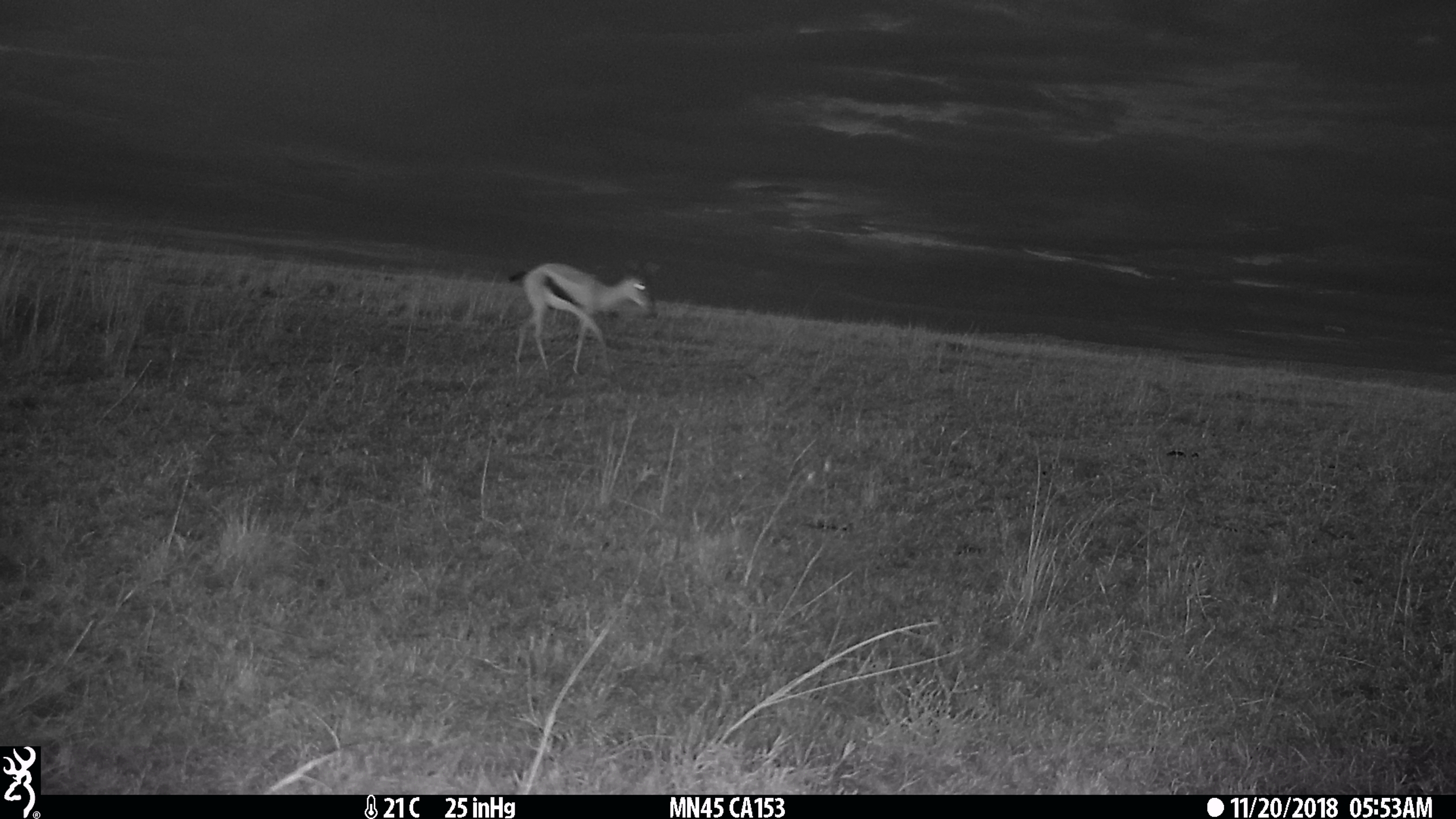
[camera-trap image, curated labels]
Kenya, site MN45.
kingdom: Animalia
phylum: Chordata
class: Mammalia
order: Artiodactyla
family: Bovidae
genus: Eudorcas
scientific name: Eudorcas thomsonii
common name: thomon's gazelle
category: gazelle thomsons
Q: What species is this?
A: Gazelle thomsons (thomon's gazelle) (Eudorcas thomsonii).